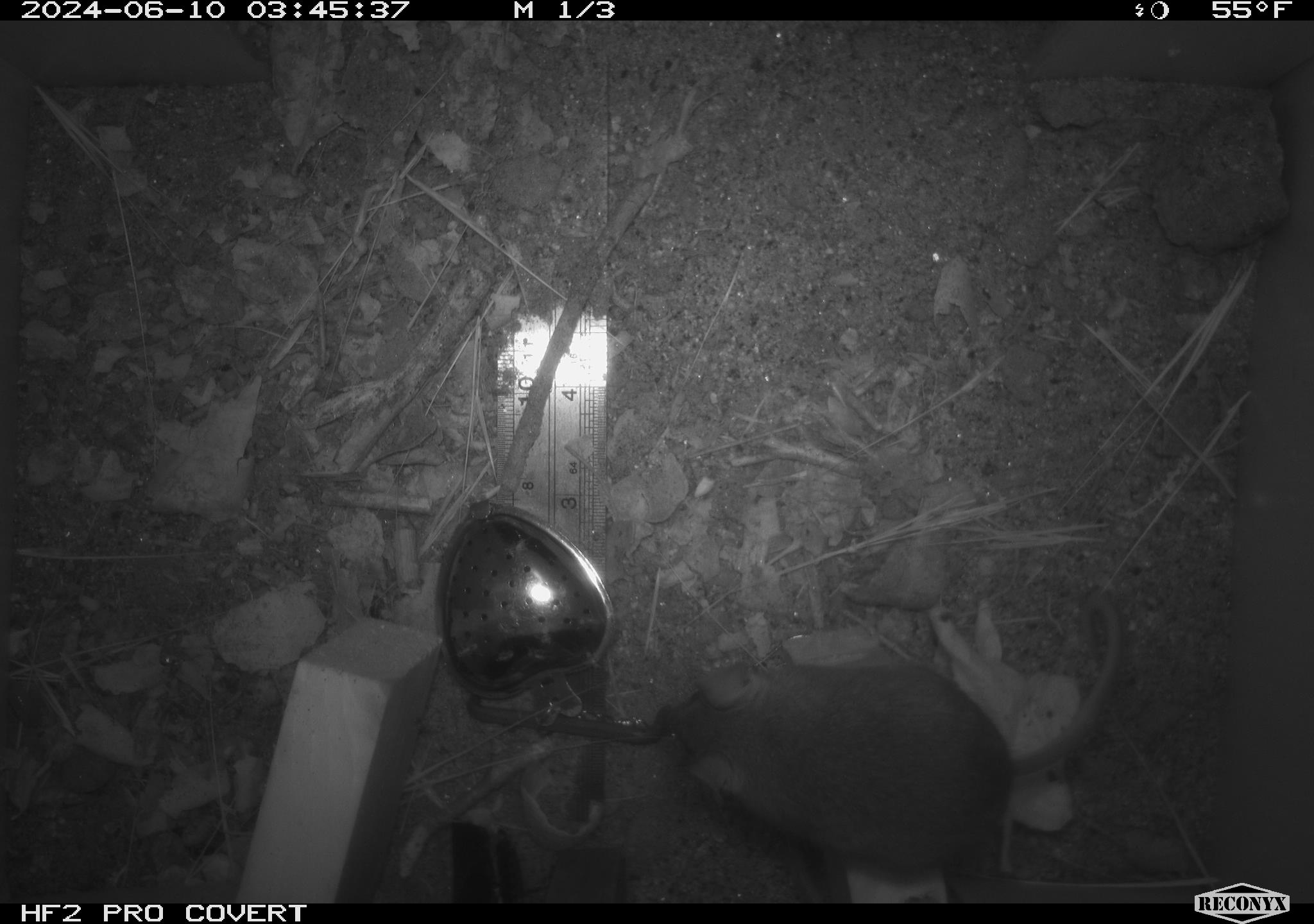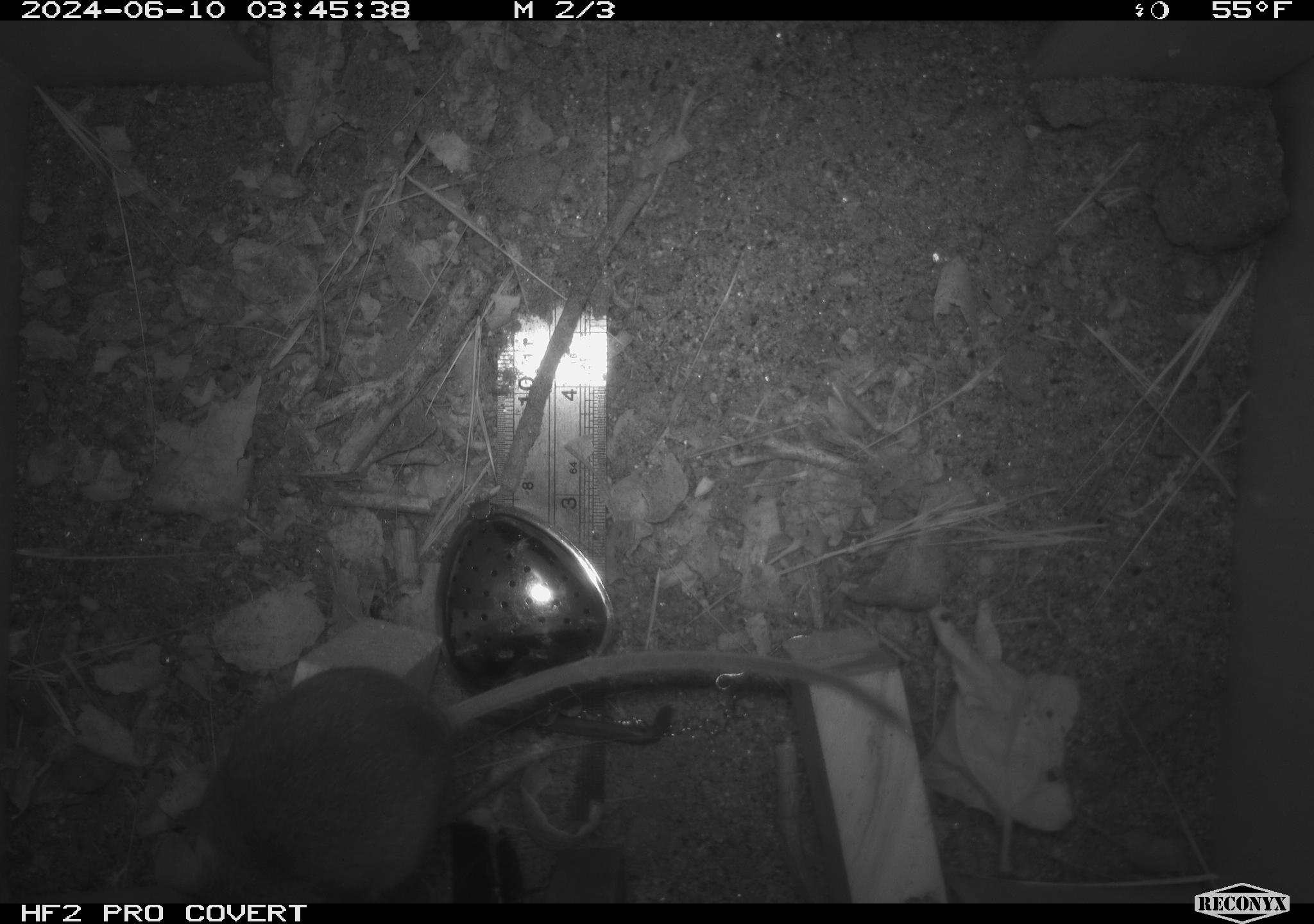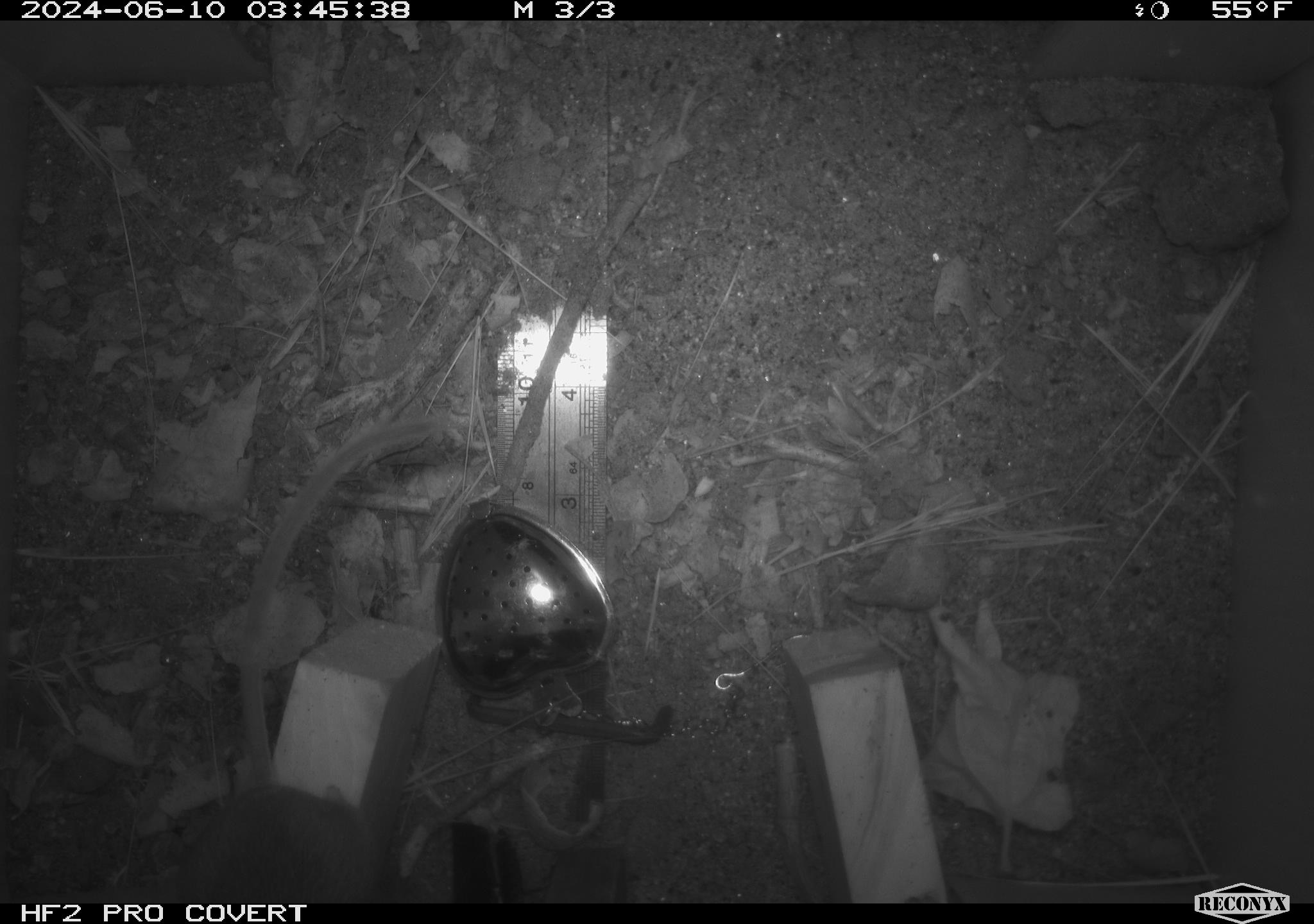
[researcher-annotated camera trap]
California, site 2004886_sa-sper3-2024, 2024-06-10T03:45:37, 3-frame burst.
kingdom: Animalia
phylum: Chordata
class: Mammalia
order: Rodentia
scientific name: Rodentia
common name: mouse species